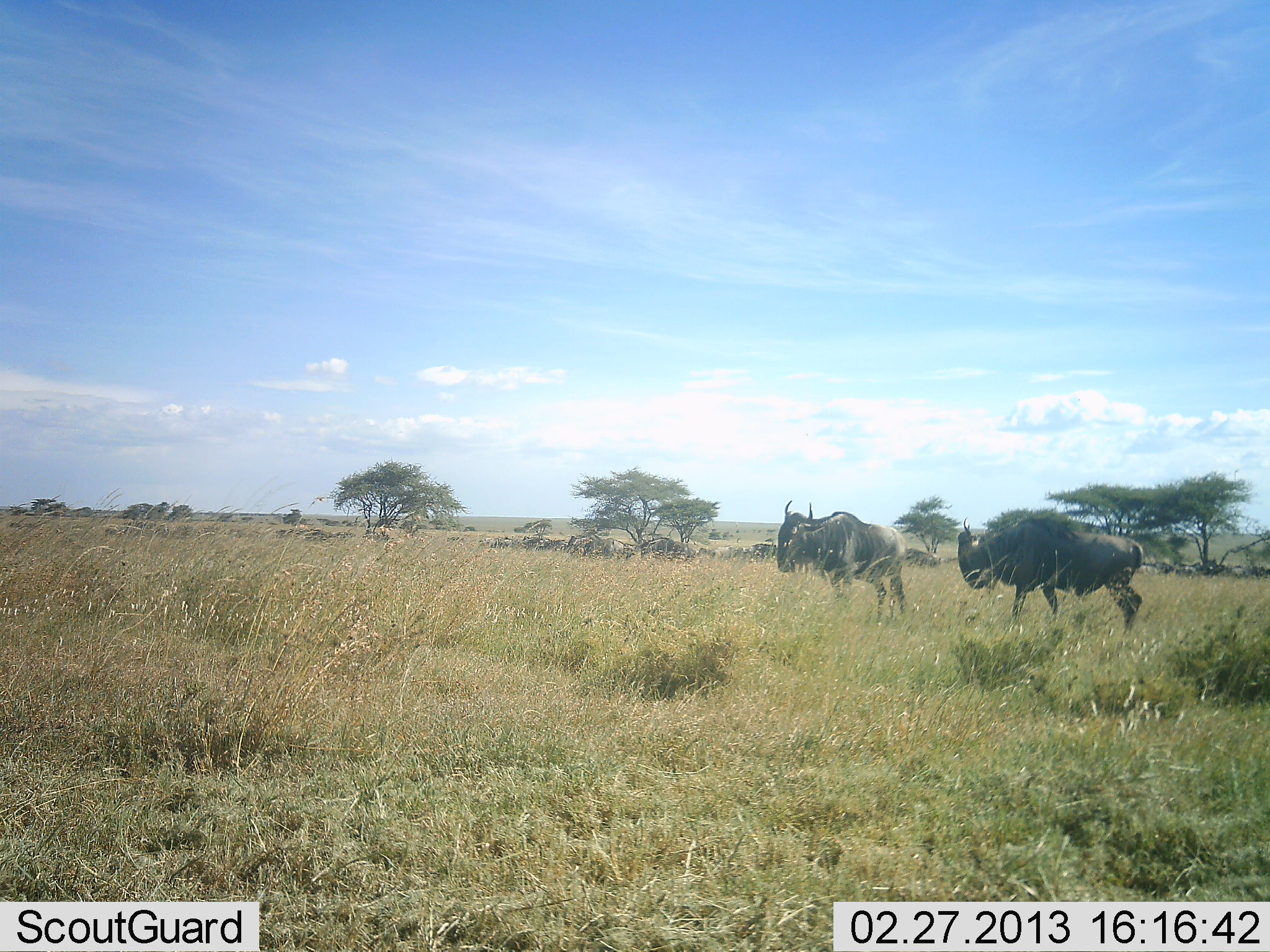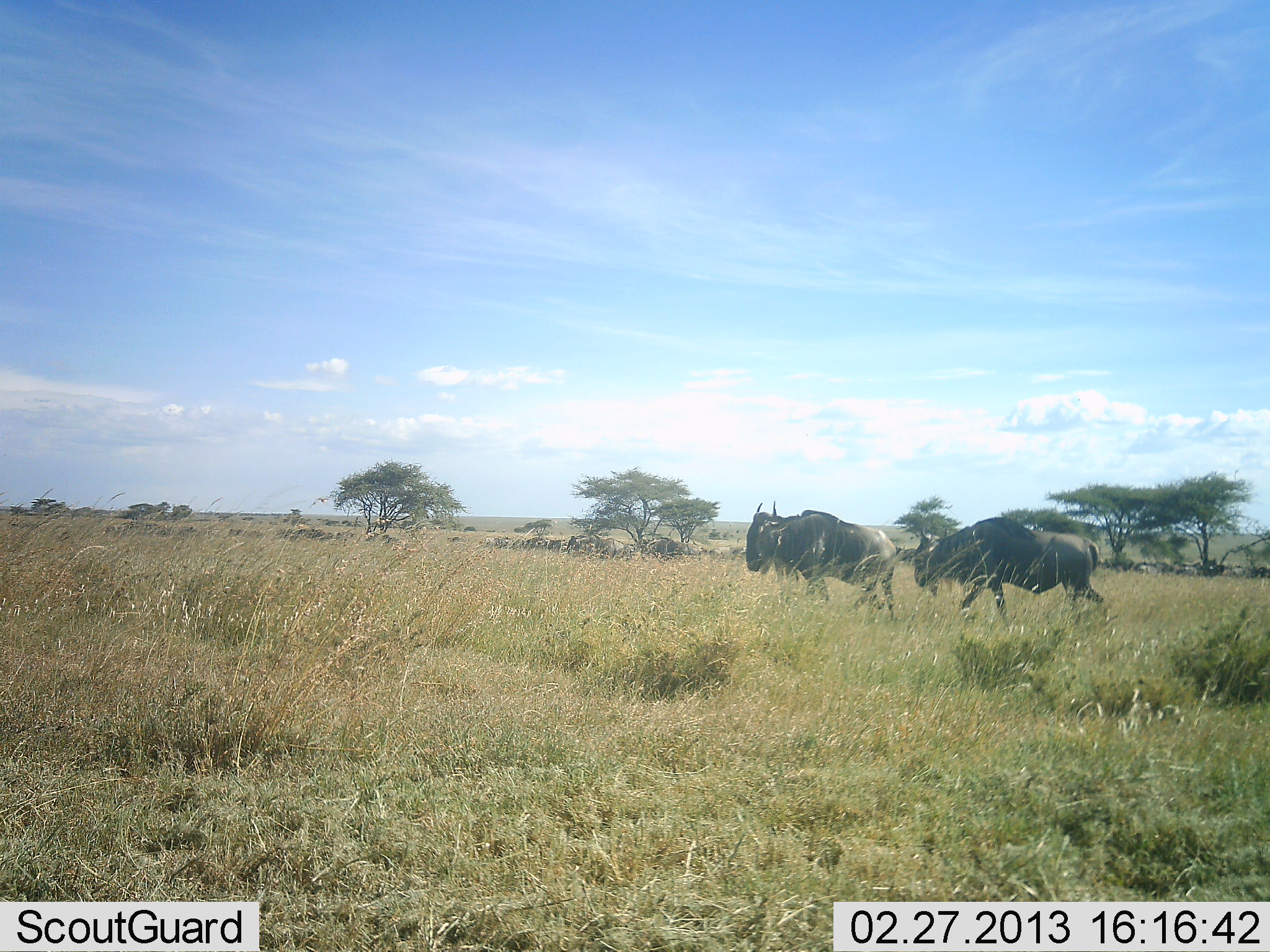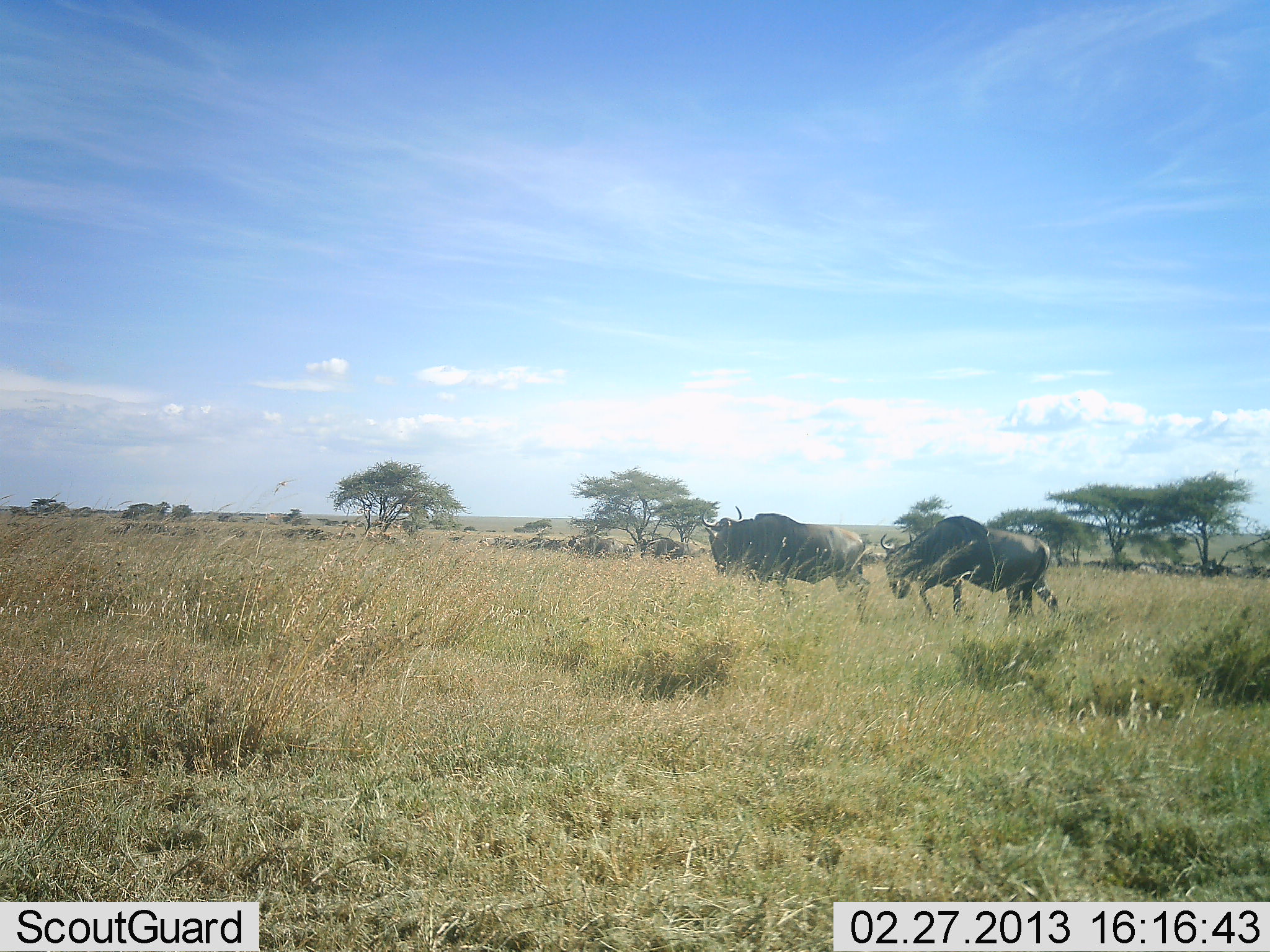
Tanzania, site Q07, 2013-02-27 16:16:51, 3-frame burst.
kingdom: Animalia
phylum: Chordata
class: Mammalia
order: Artiodactyla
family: Bovidae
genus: Connochaetes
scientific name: Connochaetes taurinus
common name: blue wildebeest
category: wildebeest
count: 2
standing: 4%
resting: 8%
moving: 100%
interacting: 0%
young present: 0%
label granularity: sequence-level